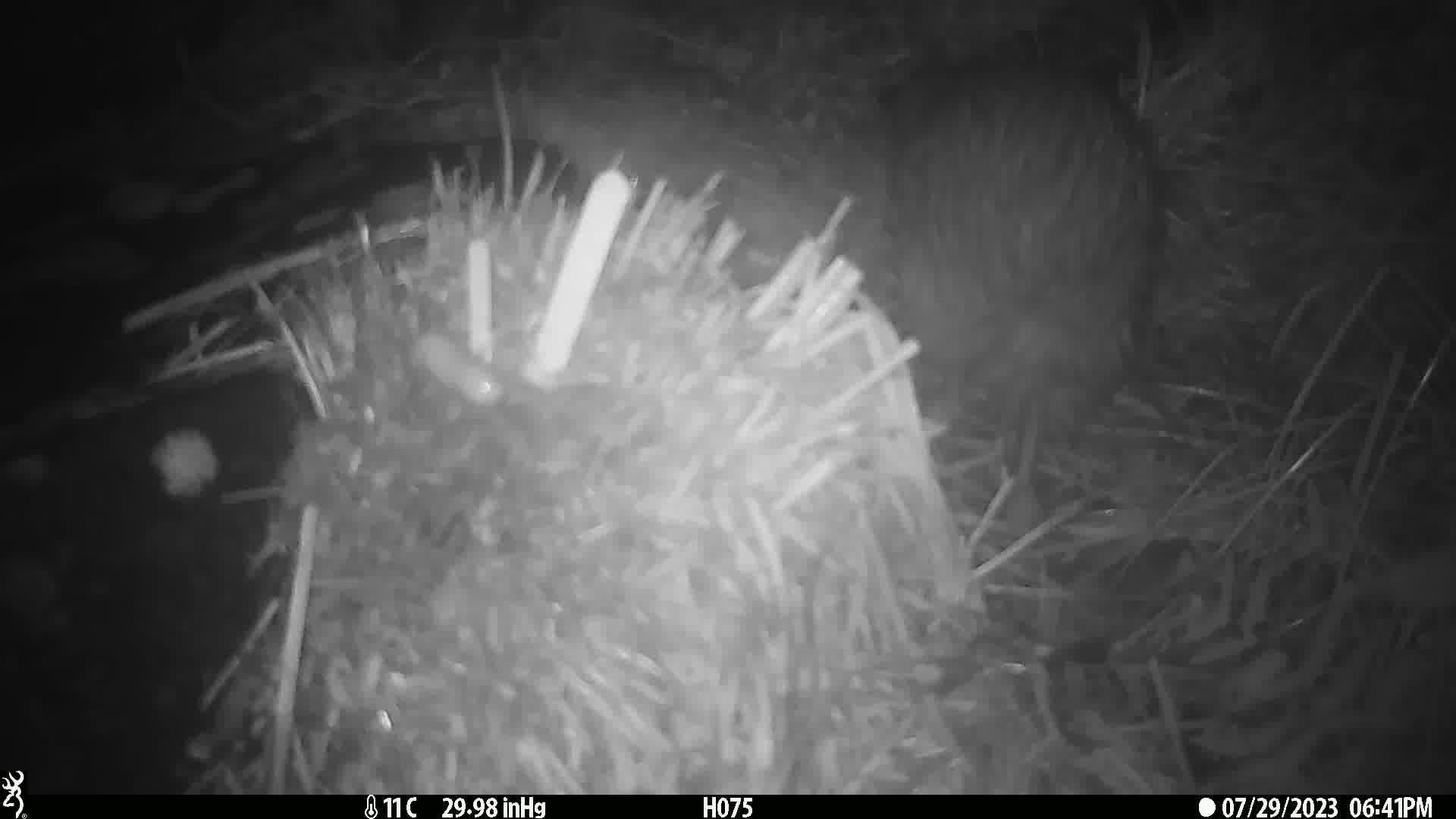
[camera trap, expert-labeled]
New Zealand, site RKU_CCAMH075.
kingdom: Animalia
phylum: Chordata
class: Aves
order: Apterygiformes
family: Apterygidae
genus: Apteryx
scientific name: Apteryx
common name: kiwi